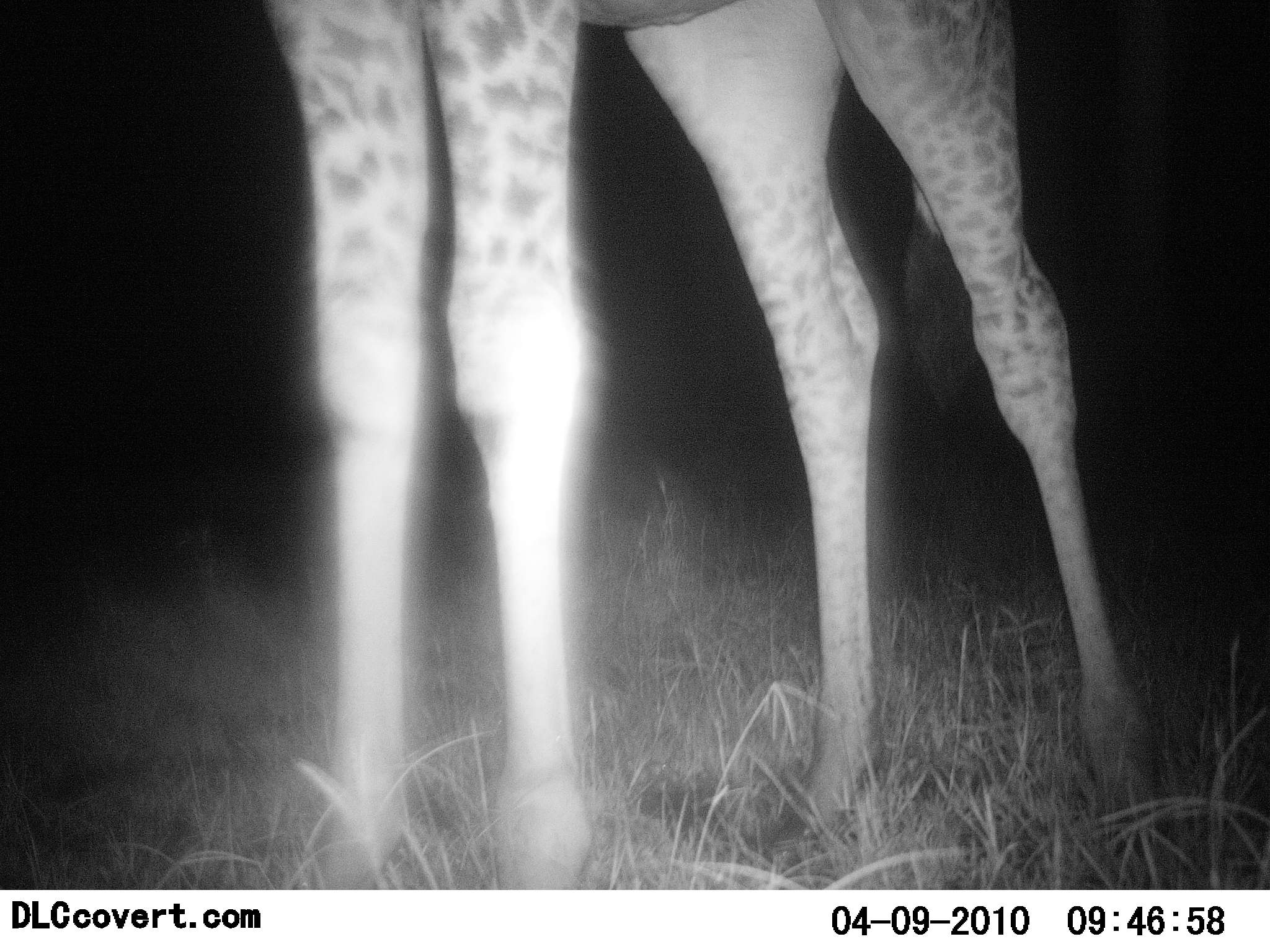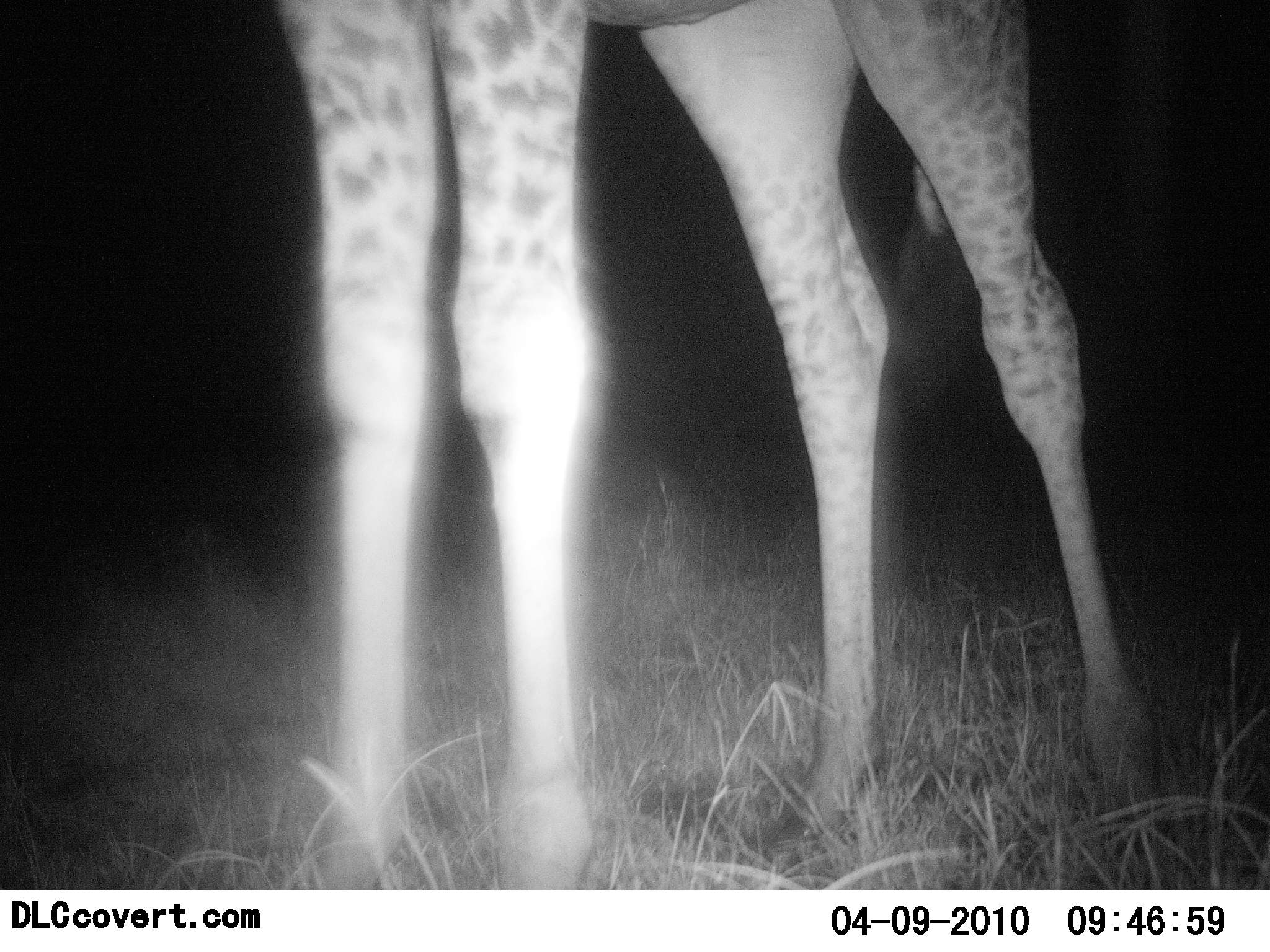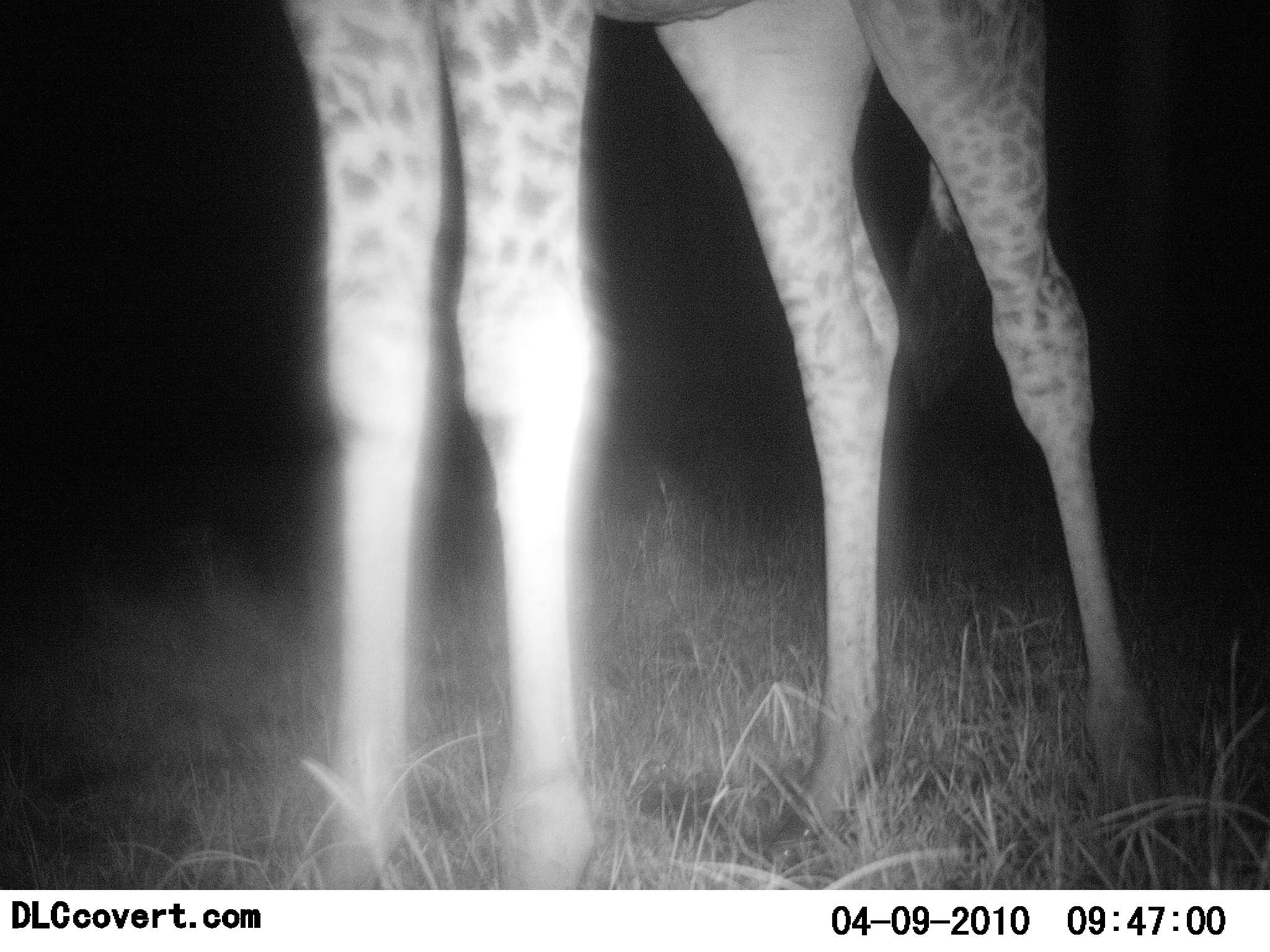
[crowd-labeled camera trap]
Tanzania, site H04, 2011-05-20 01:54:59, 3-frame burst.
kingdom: Animalia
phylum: Chordata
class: Mammalia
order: Artiodactyla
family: Giraffidae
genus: Giraffa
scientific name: Giraffa camelopardalis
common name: giraffe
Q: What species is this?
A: Giraffe (Giraffa camelopardalis).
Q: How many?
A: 1.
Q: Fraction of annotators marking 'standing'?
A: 90%.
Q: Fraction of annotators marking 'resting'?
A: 0%.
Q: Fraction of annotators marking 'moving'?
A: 10%.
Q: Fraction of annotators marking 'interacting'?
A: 0%.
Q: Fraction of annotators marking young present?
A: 0%.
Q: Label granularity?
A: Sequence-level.